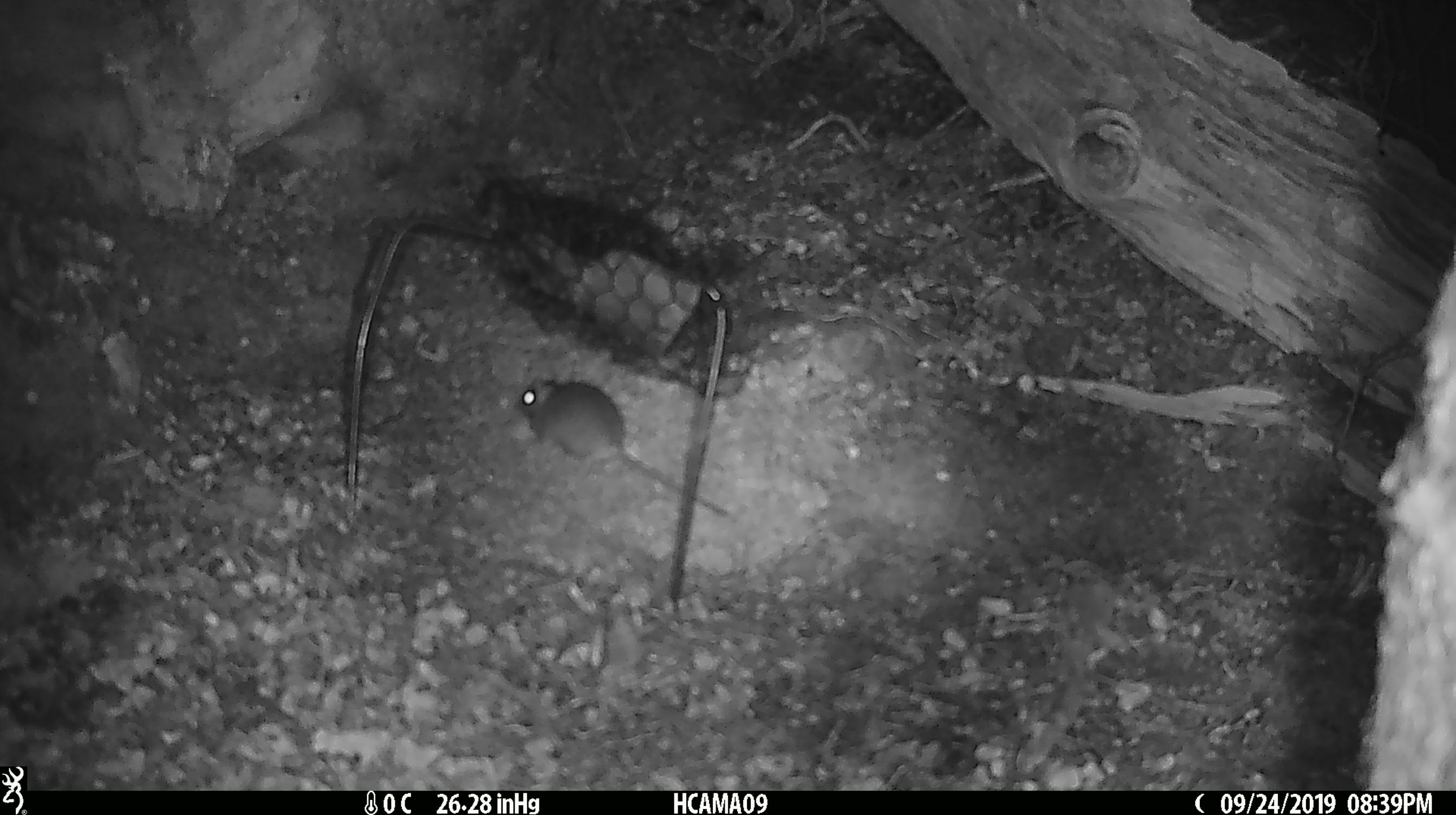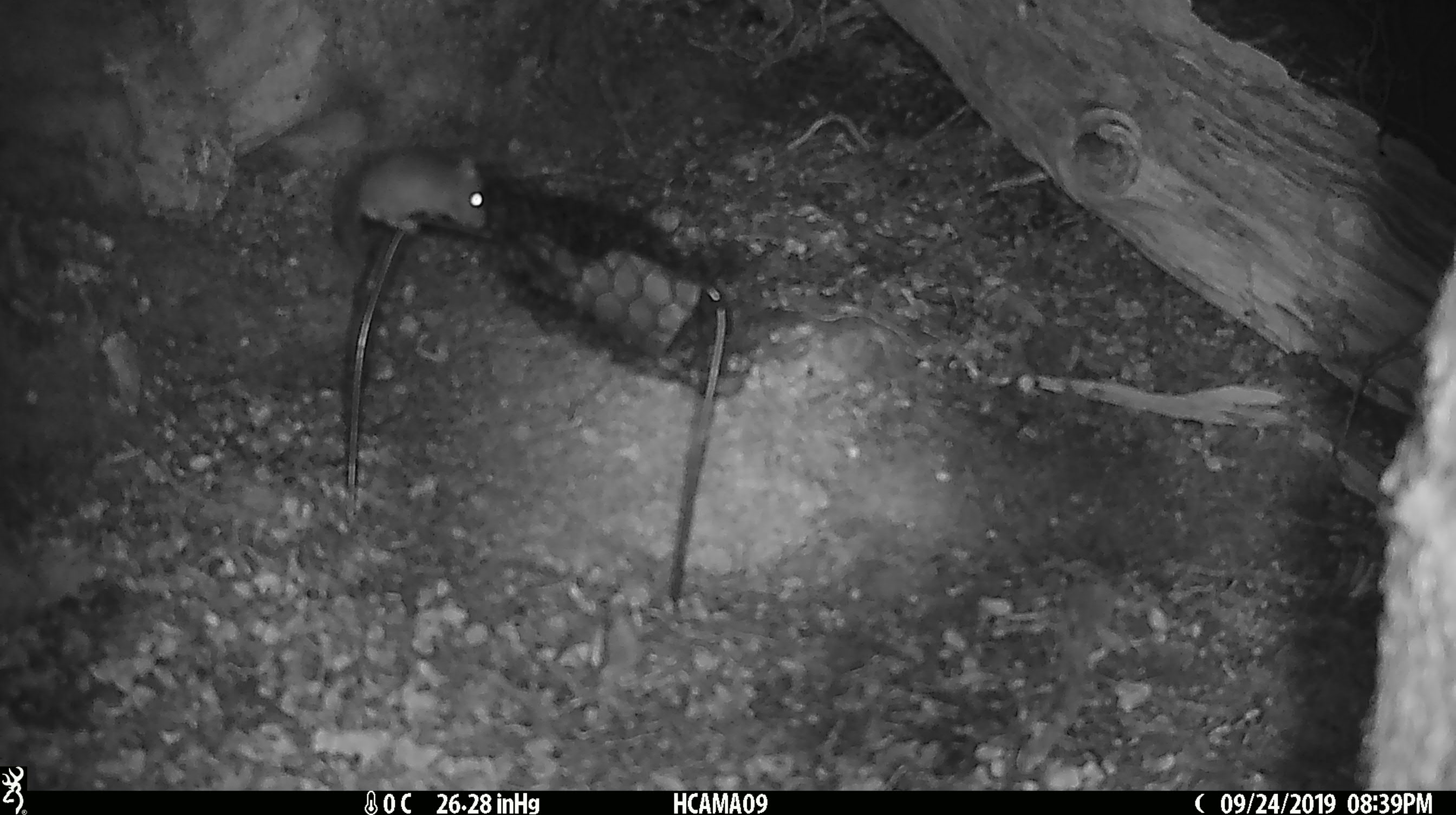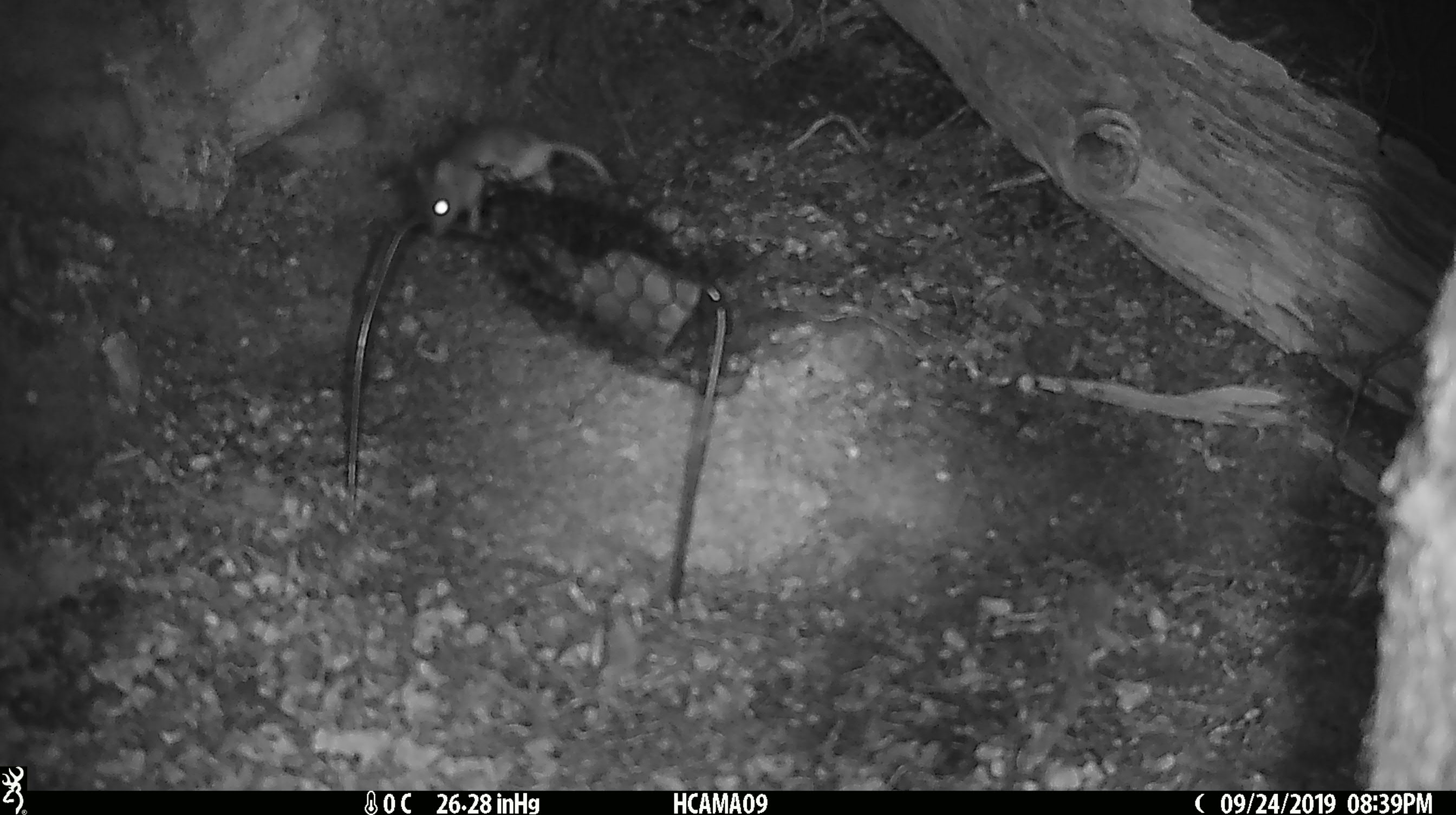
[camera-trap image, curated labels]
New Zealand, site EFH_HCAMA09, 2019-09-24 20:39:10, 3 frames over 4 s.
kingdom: Animalia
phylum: Chordata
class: Mammalia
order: Rodentia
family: Muridae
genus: Mus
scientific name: Mus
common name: mouse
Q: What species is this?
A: Mouse (Mus).